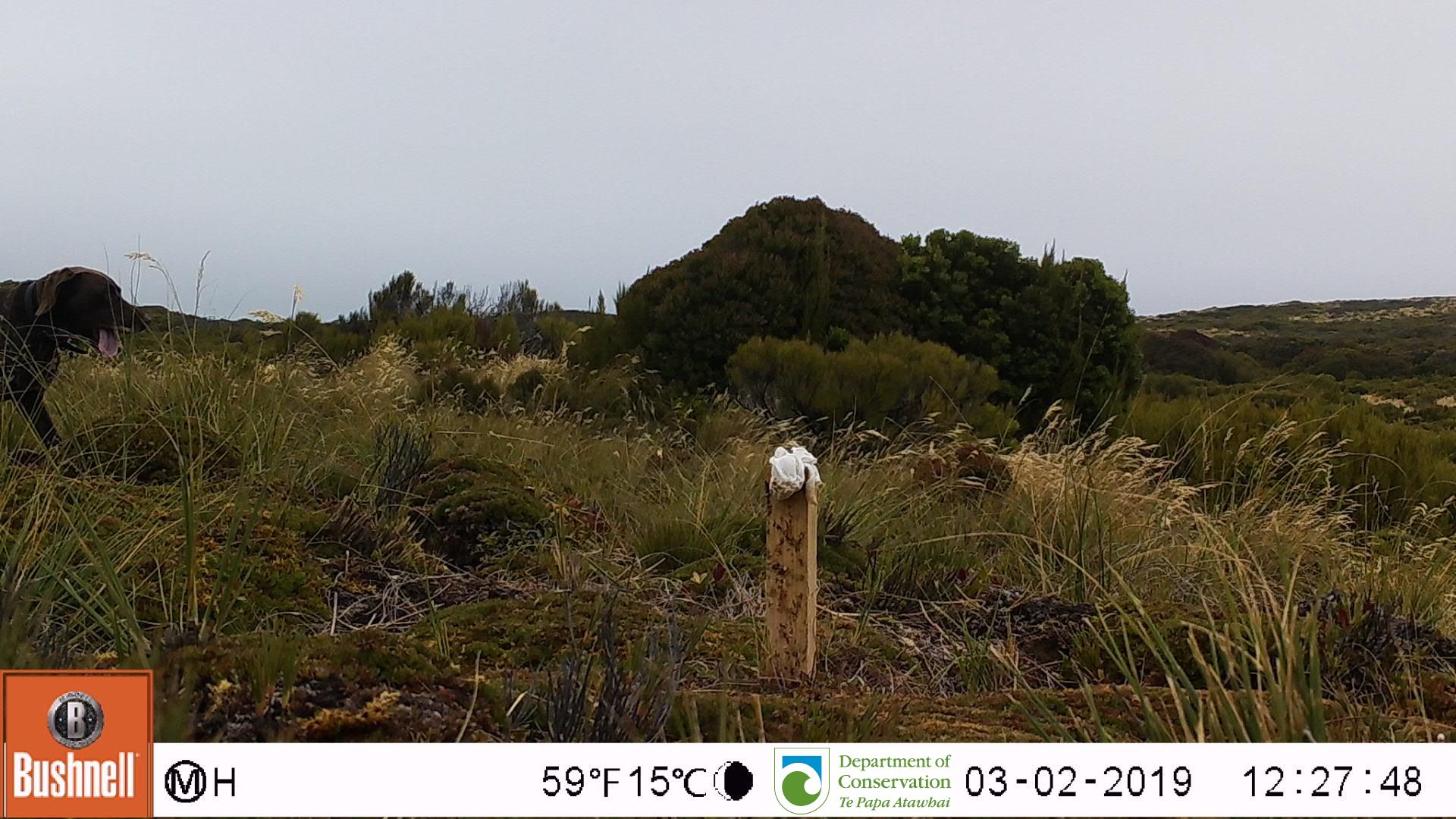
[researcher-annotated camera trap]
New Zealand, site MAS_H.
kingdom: Animalia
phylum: Chordata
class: Mammalia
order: Carnivora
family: Canidae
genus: Canis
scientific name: Canis familiaris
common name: domestic dog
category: dog